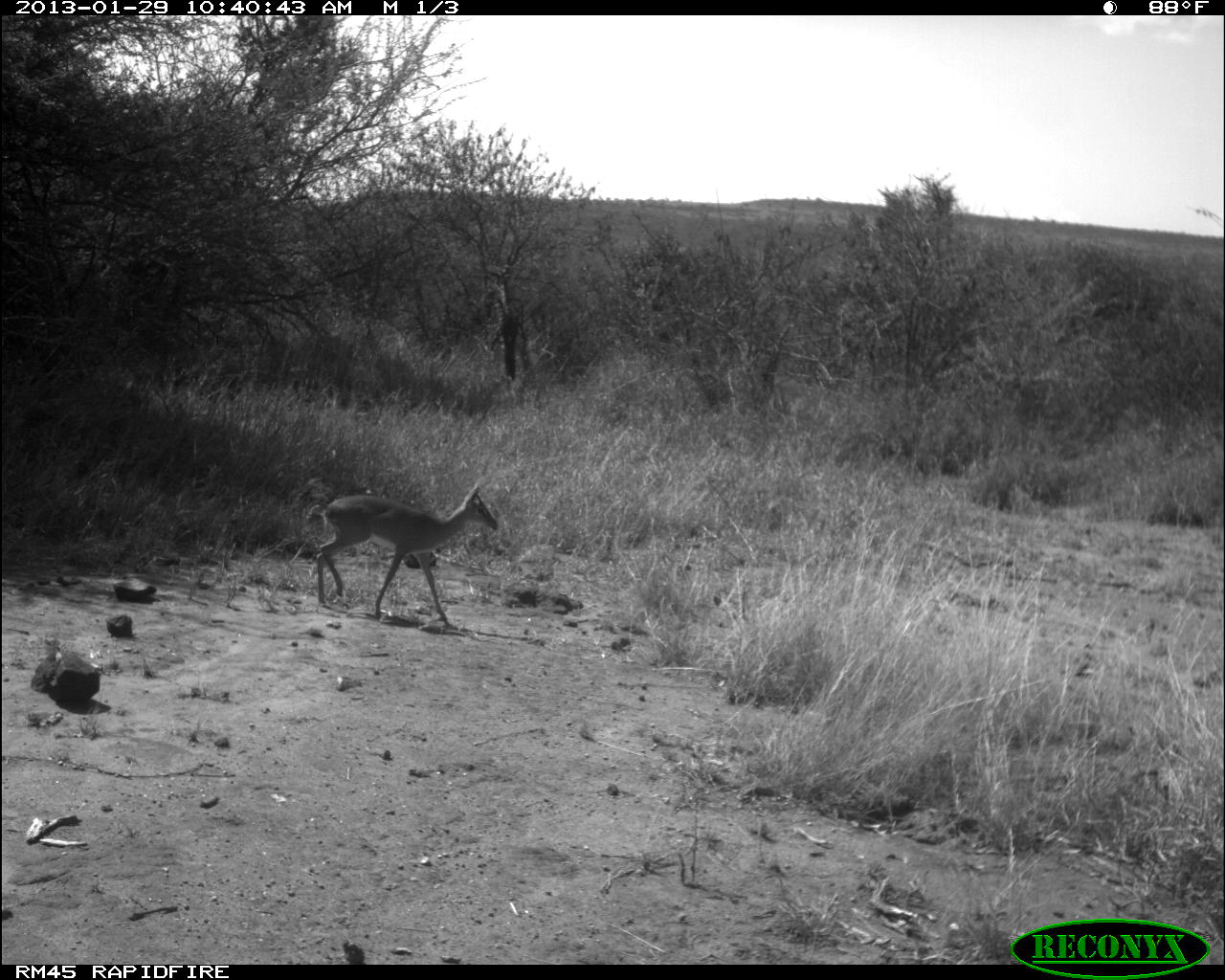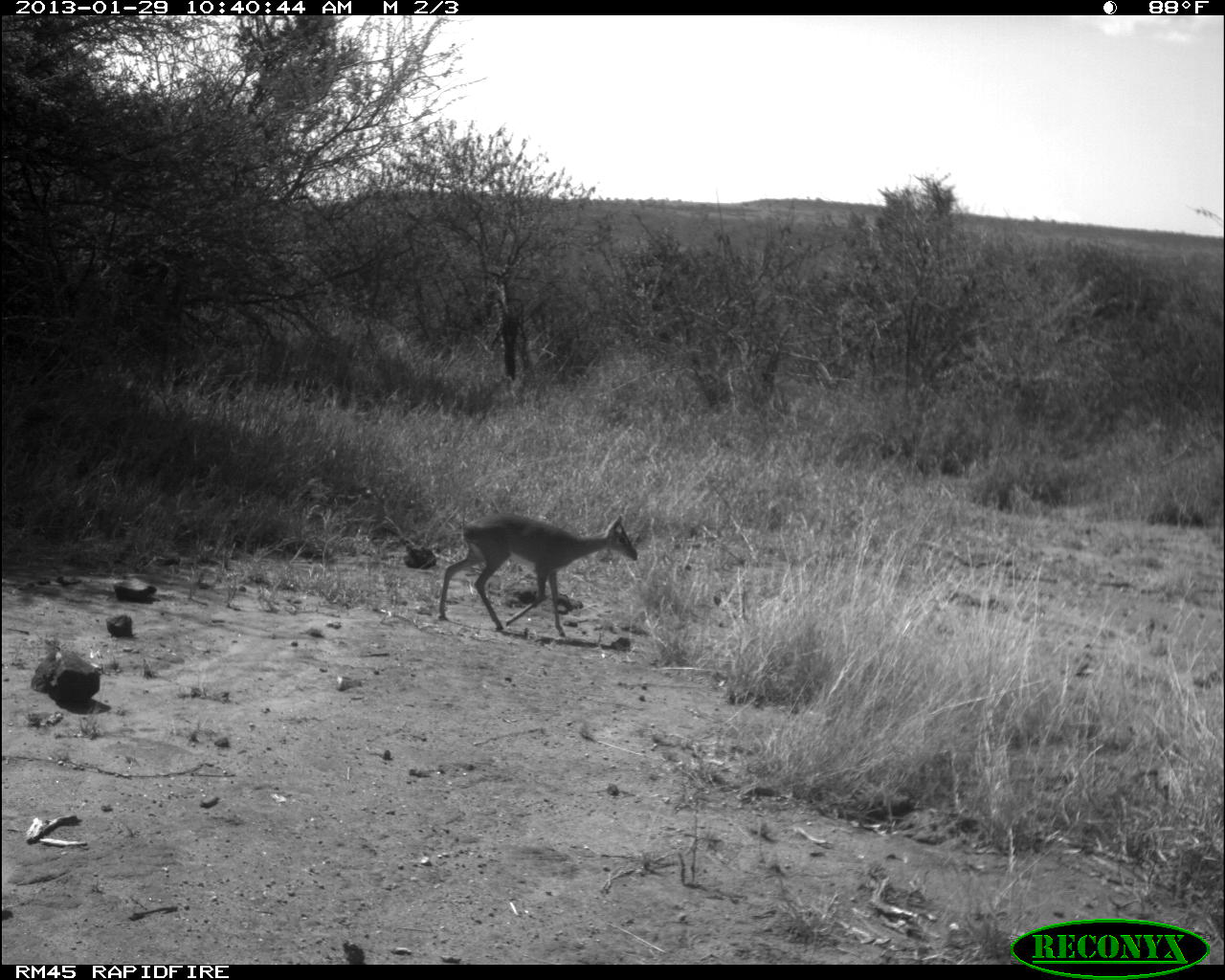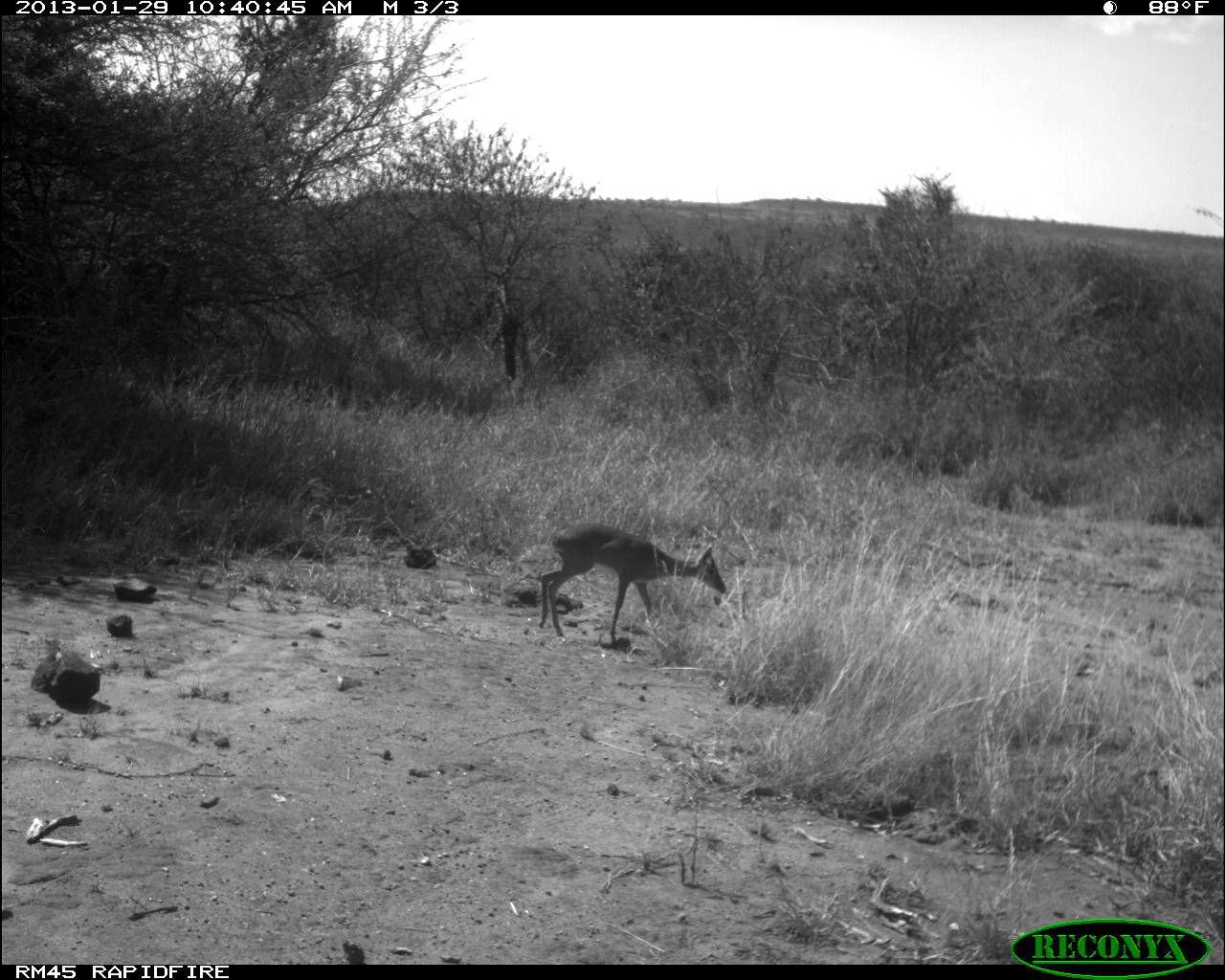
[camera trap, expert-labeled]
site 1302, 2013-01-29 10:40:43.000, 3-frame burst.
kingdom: Animalia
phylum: Chordata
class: Mammalia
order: Artiodactyla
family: Bovidae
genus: Madoqua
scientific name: Madoqua guentheri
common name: günther's dik-dik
Madoqua guentheri (günther's dik-dik), count 1.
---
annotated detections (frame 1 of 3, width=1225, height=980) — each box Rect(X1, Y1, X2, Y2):
madoqua guentheri: Rect(311, 480, 499, 627)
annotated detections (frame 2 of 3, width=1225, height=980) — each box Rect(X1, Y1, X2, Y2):
madoqua guentheri: Rect(438, 512, 637, 637)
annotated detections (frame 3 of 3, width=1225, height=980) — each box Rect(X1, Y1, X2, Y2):
madoqua guentheri: Rect(537, 520, 727, 644)